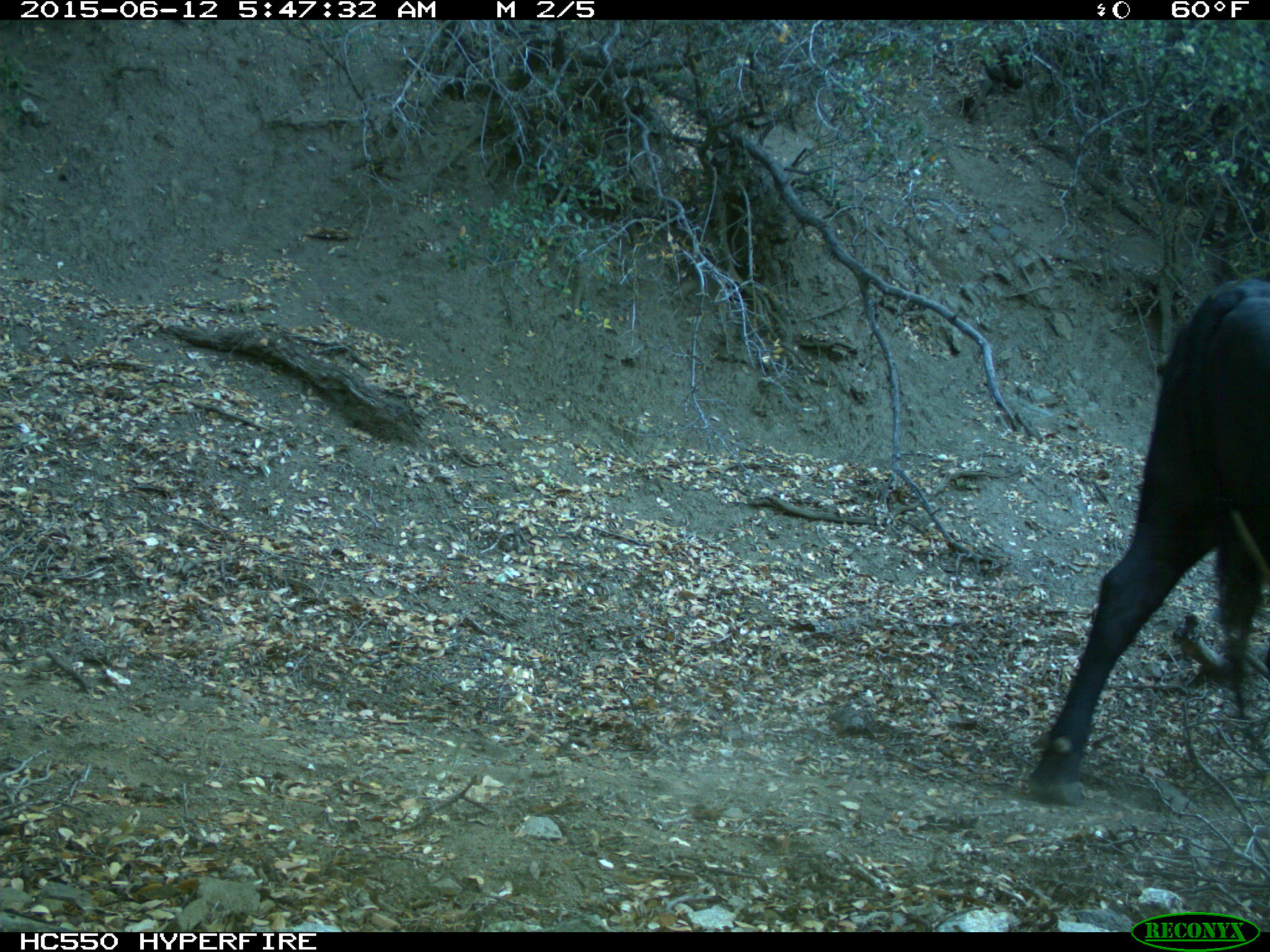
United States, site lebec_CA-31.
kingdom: Animalia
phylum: Chordata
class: Mammalia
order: Artiodactyla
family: Bovidae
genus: Bos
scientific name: Bos taurus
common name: domestic cow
Bos taurus (domestic cow).